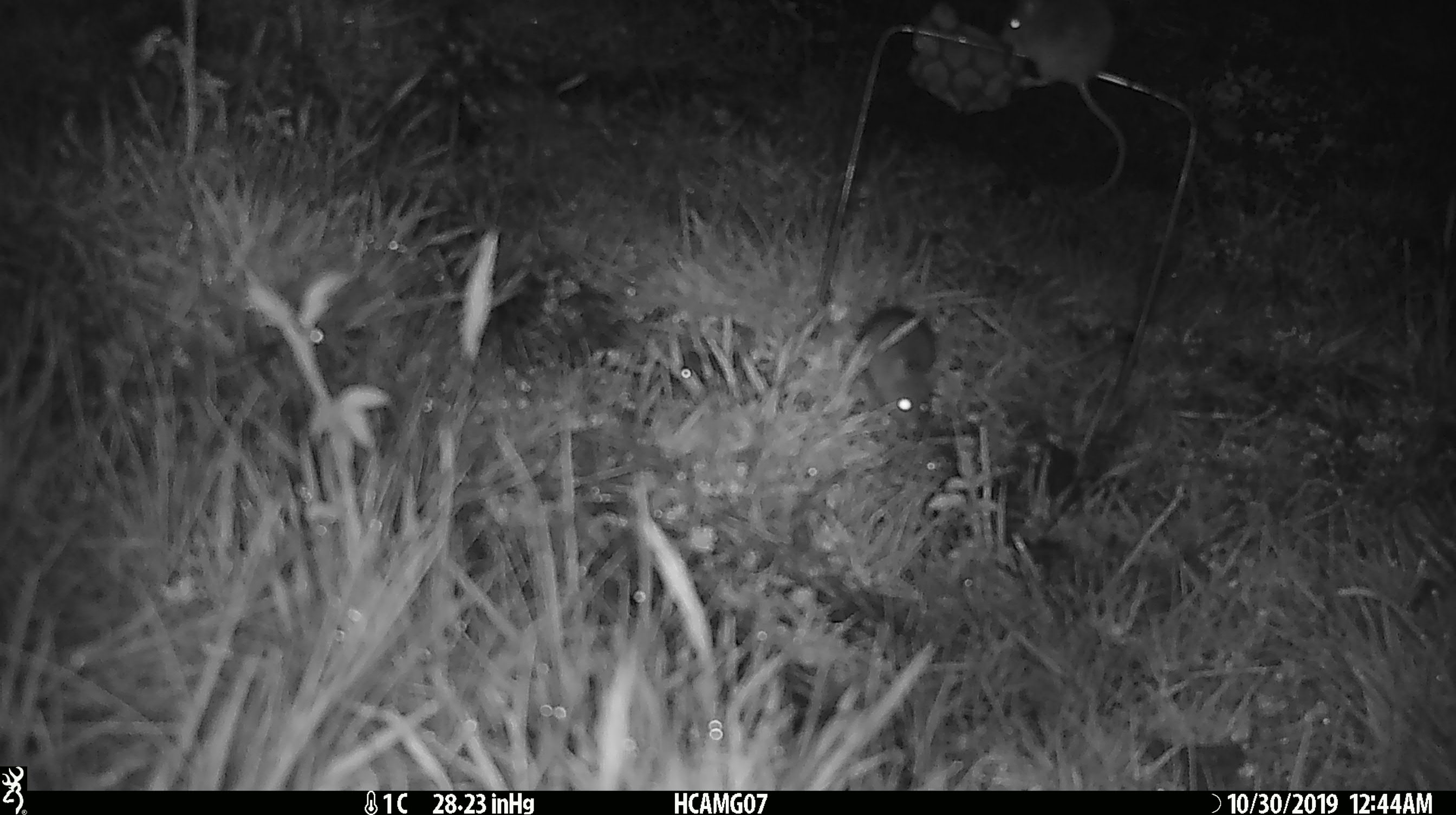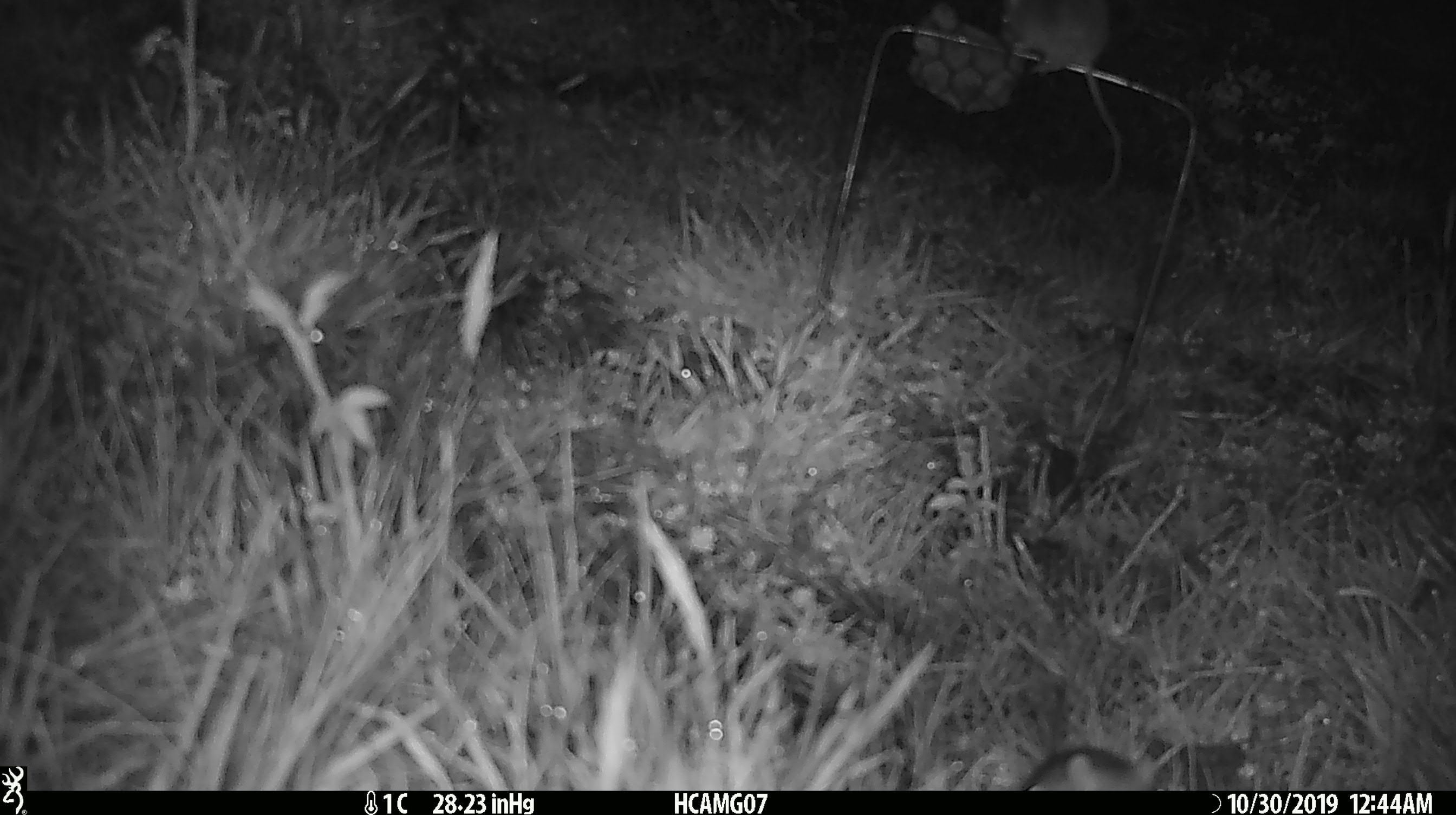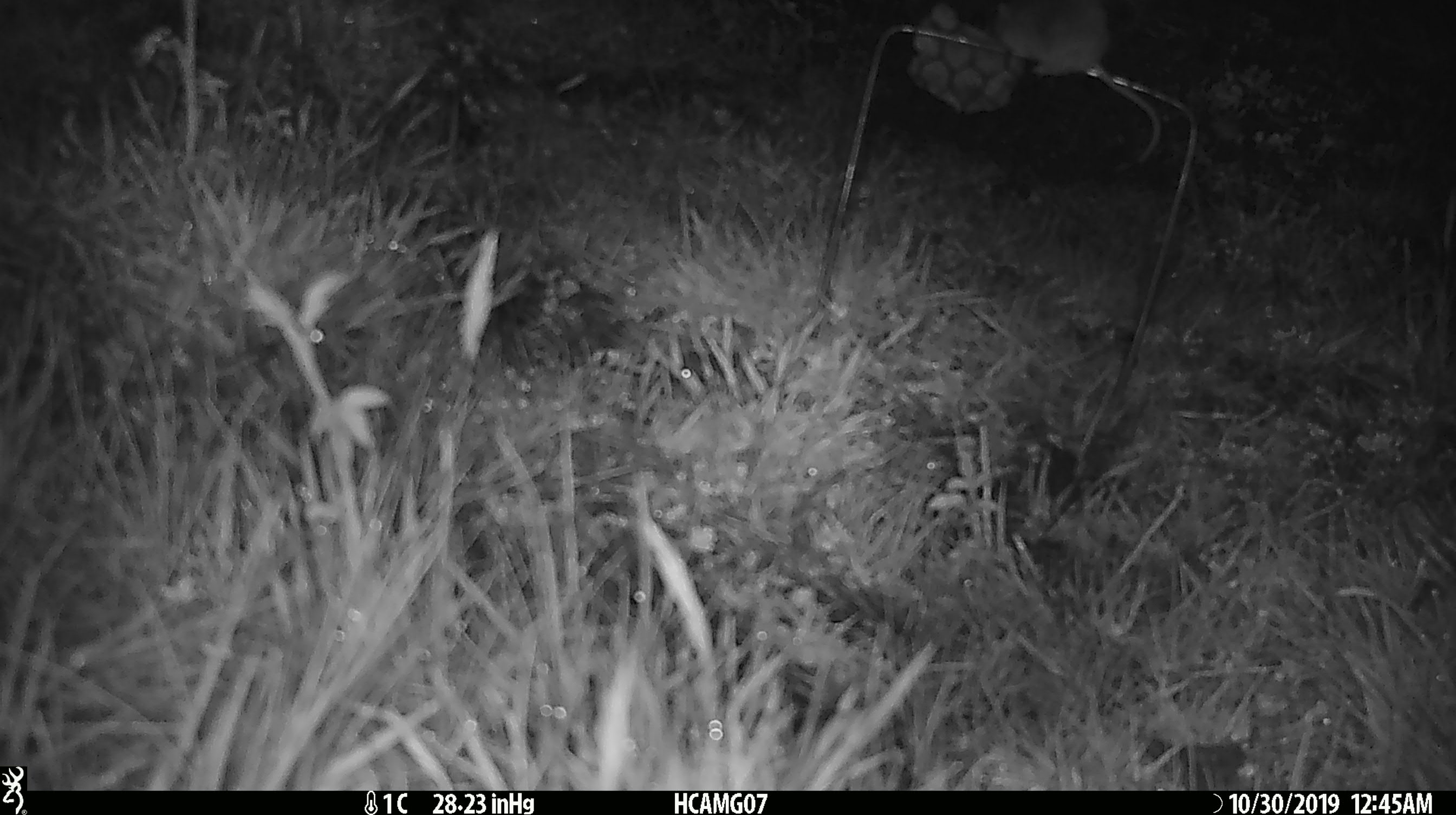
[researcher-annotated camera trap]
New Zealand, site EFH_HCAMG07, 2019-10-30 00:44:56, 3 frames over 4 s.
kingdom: Animalia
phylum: Chordata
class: Mammalia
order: Rodentia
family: Muridae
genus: Mus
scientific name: Mus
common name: mouse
Mouse (Mus).